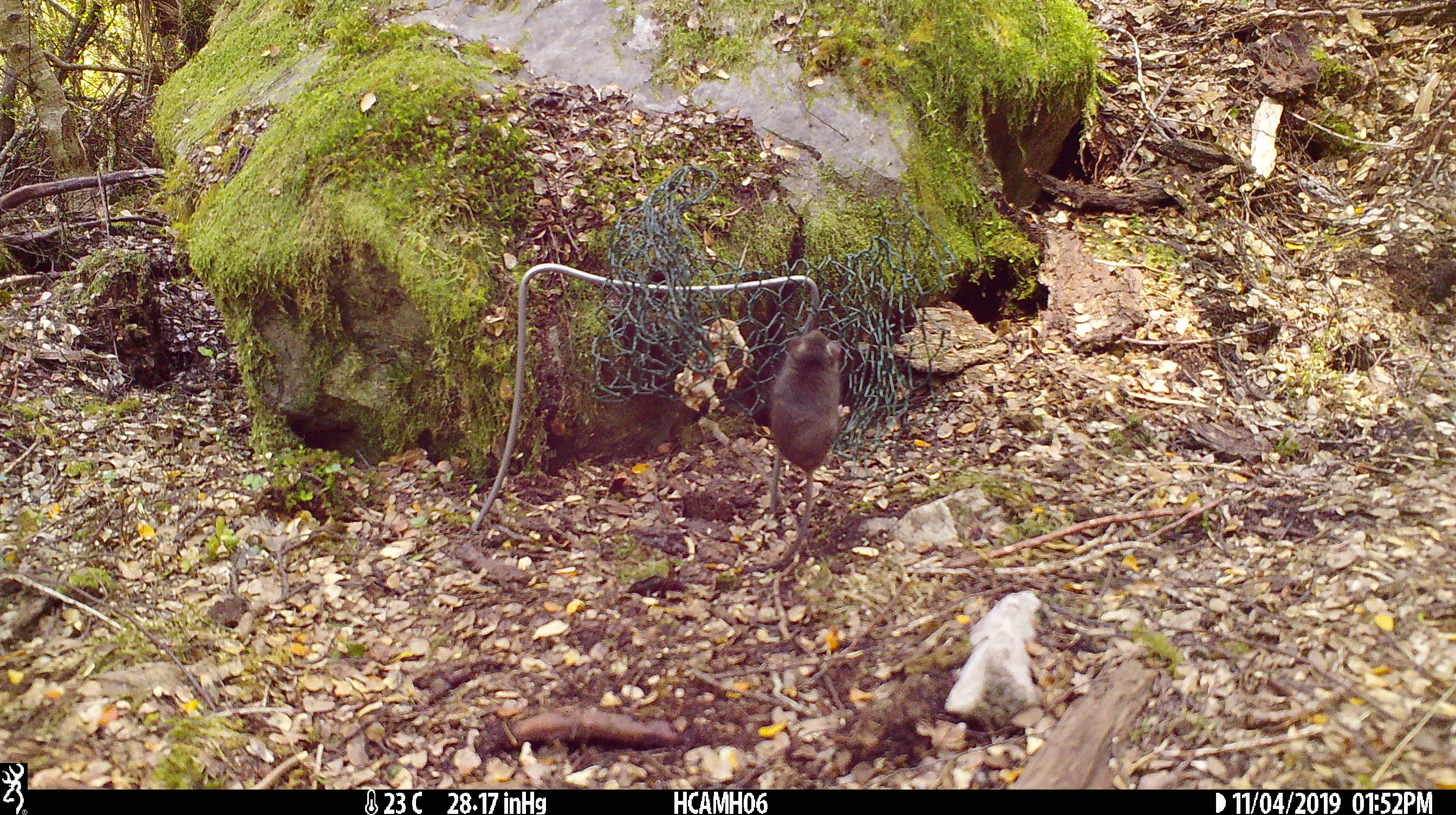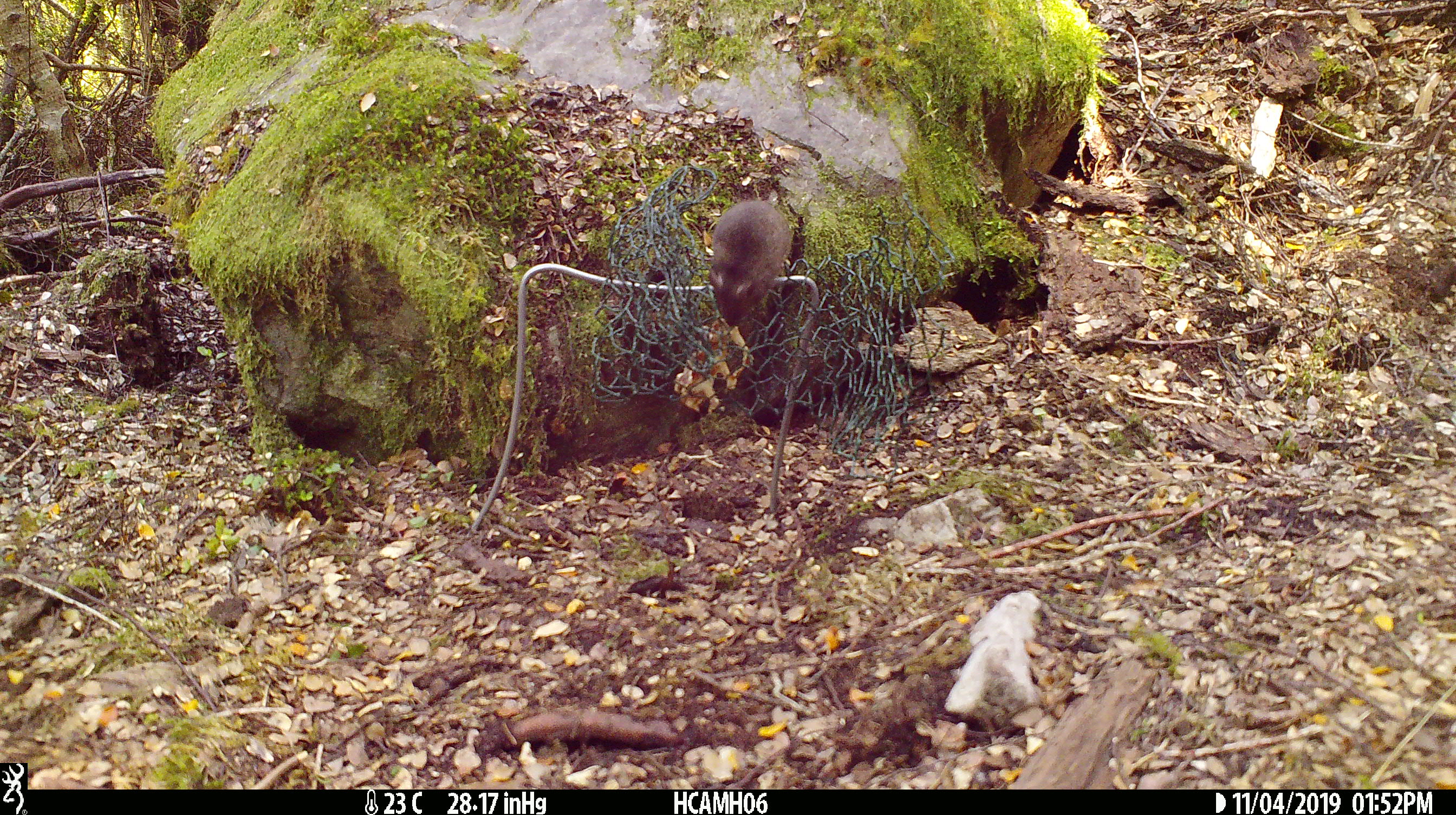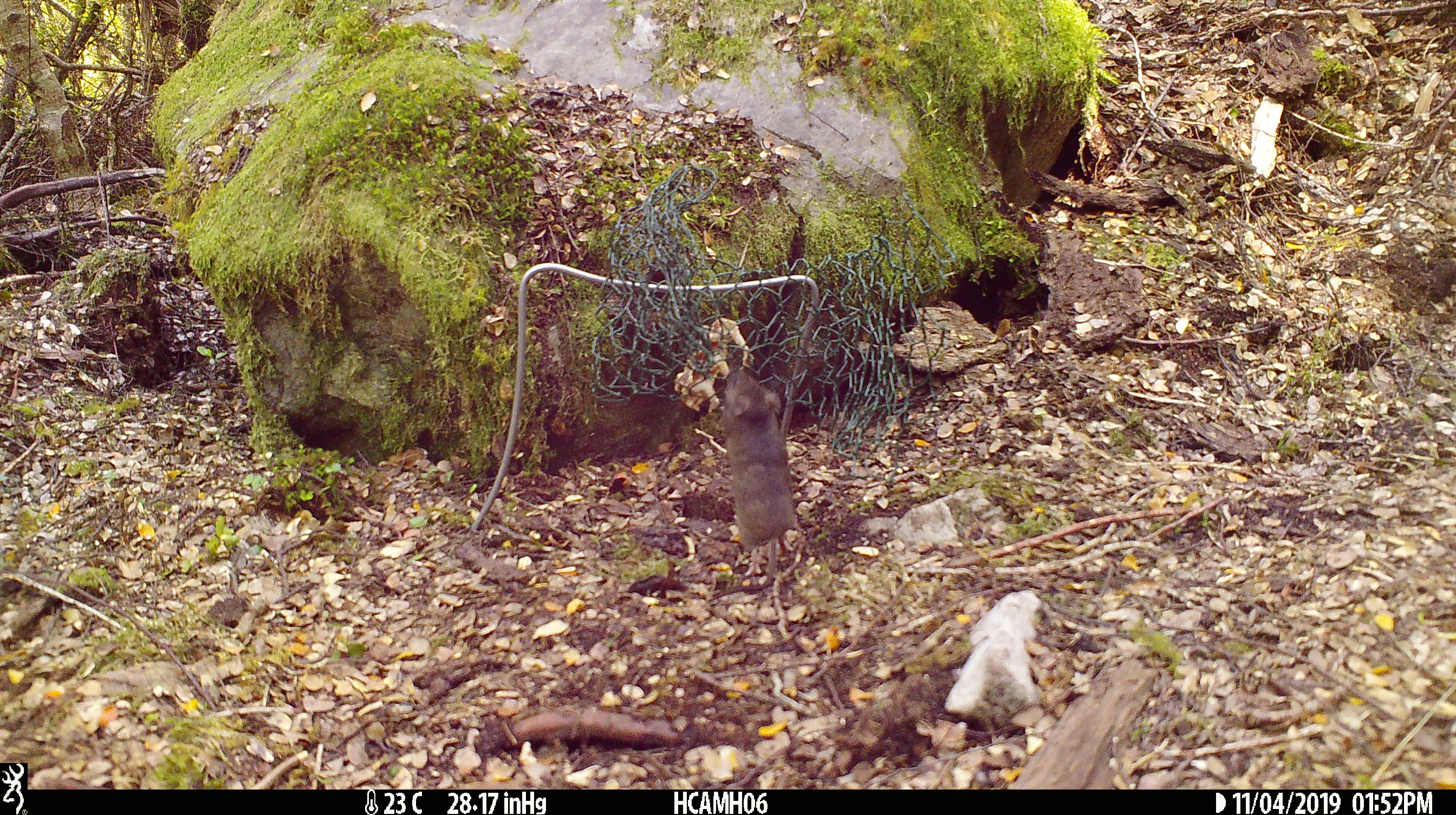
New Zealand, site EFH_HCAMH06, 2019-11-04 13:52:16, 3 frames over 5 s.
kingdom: Animalia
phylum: Chordata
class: Mammalia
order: Rodentia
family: Muridae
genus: Mus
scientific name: Mus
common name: mouse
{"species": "mouse (Mus)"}